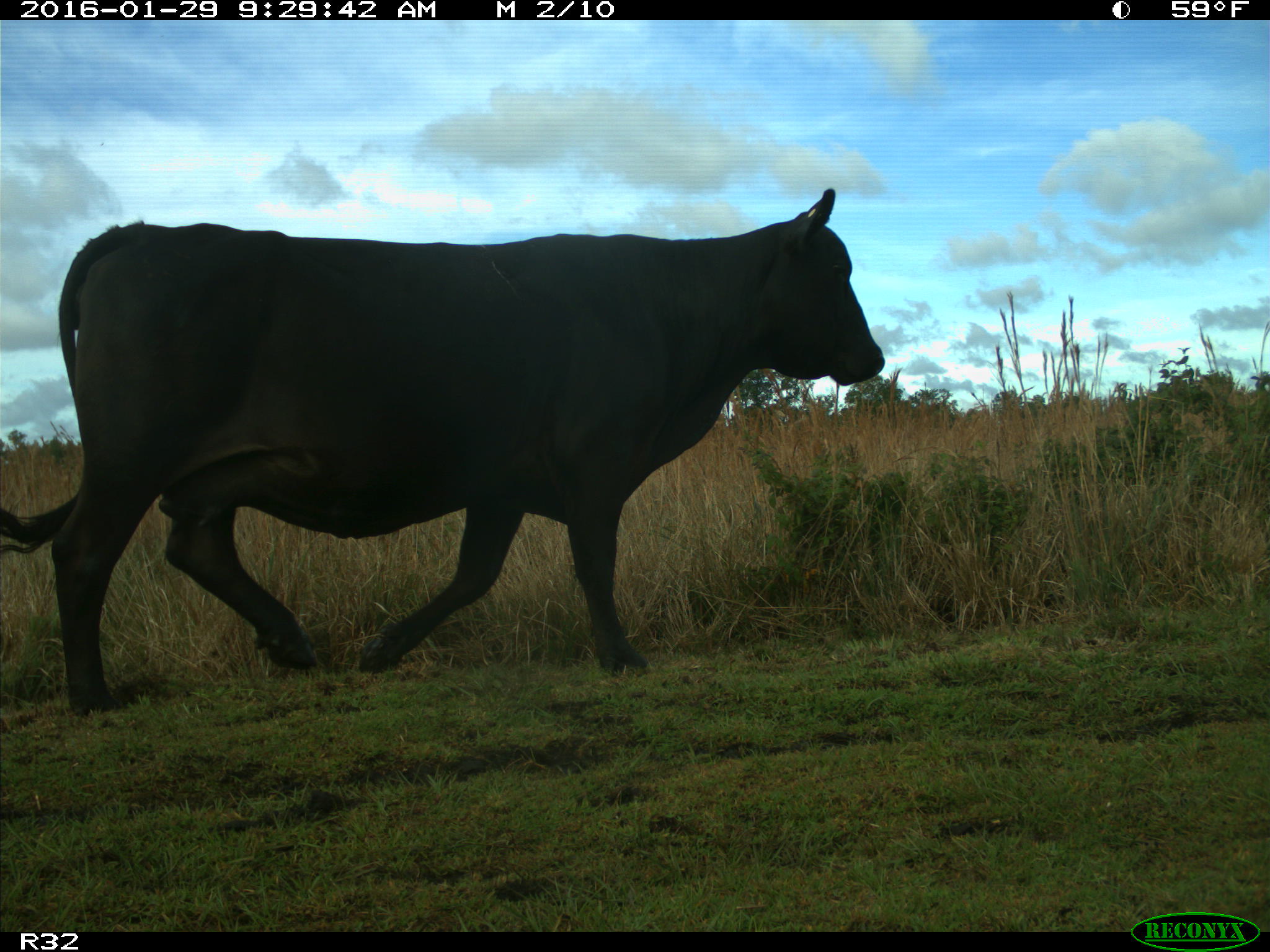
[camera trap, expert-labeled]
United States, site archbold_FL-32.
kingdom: Animalia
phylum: Chordata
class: Mammalia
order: Artiodactyla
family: Bovidae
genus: Bos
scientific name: Bos taurus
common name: domestic cow